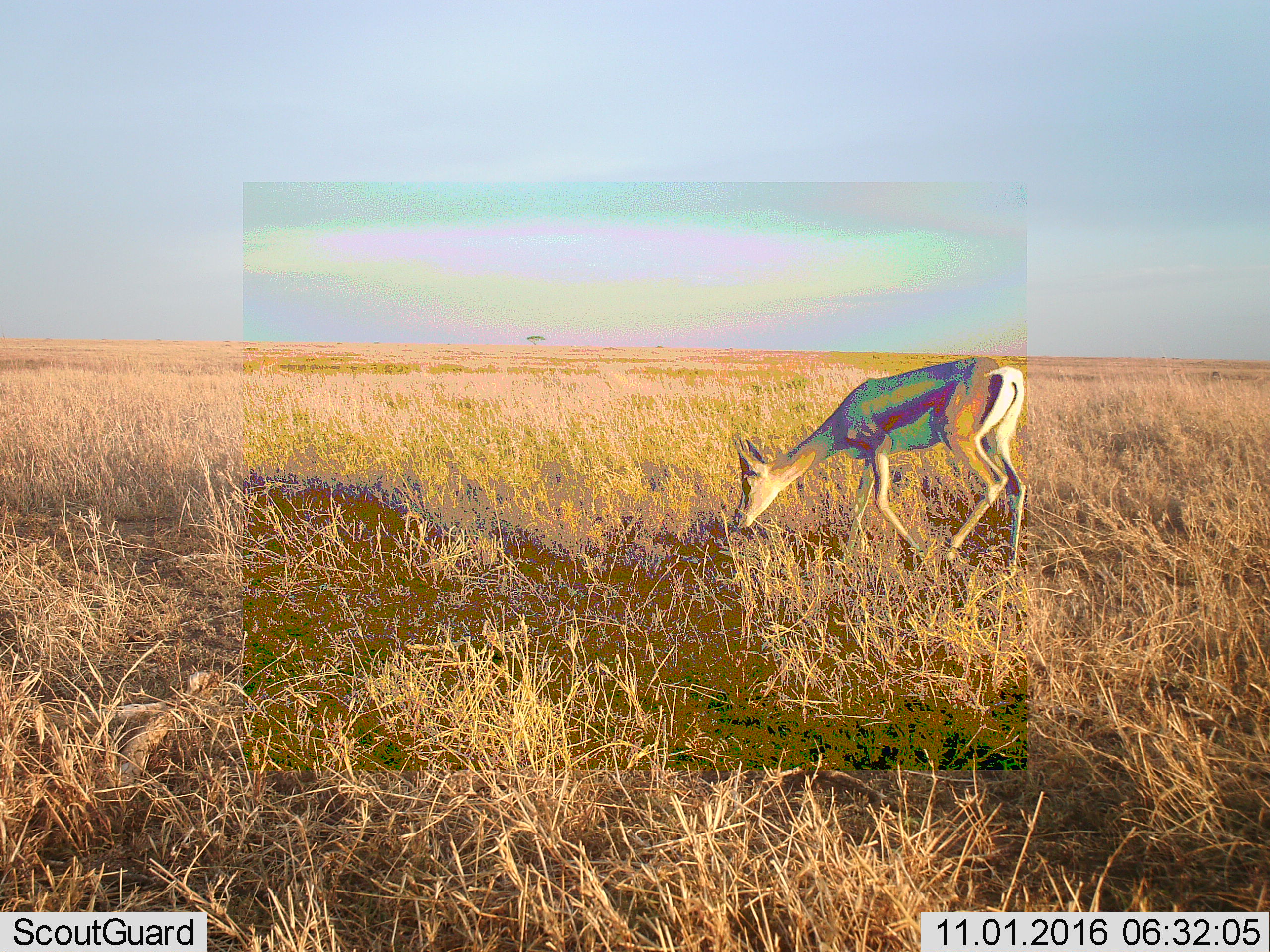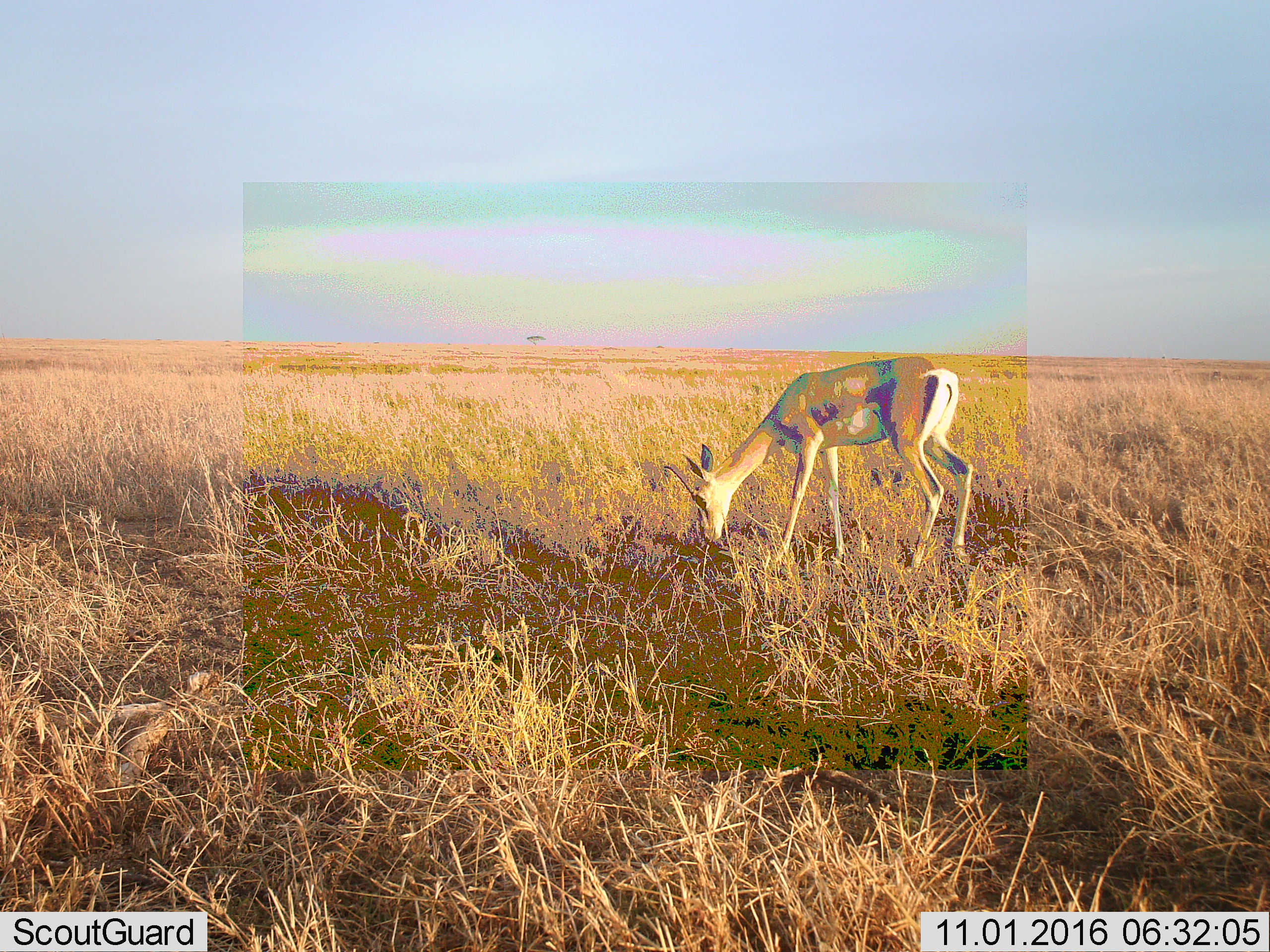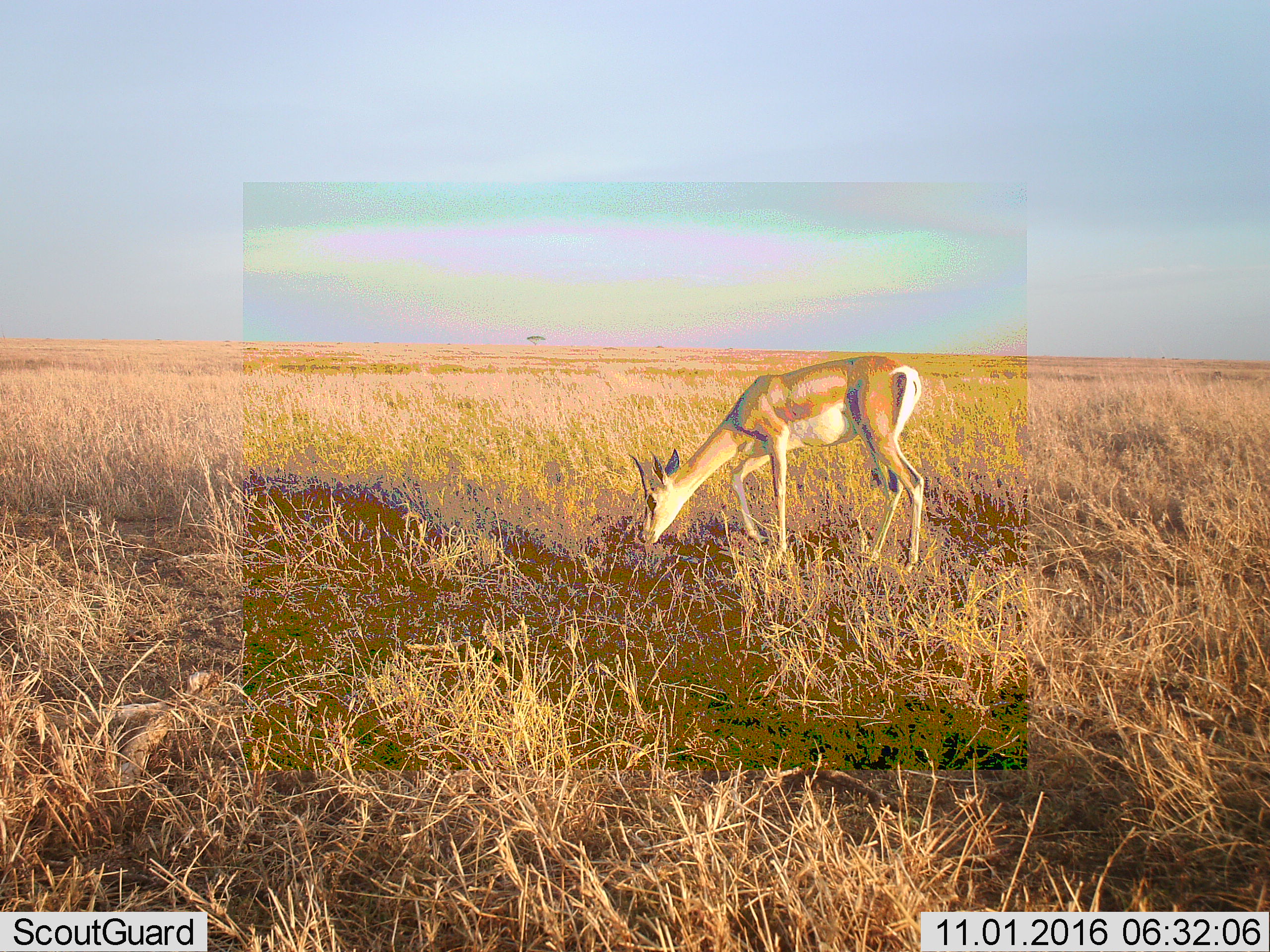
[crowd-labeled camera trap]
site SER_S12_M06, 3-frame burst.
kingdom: Animalia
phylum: Chordata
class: Mammalia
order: Artiodactyla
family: Bovidae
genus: Nanger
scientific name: Nanger granti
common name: grant's gazelle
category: gazellegrants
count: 1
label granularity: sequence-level